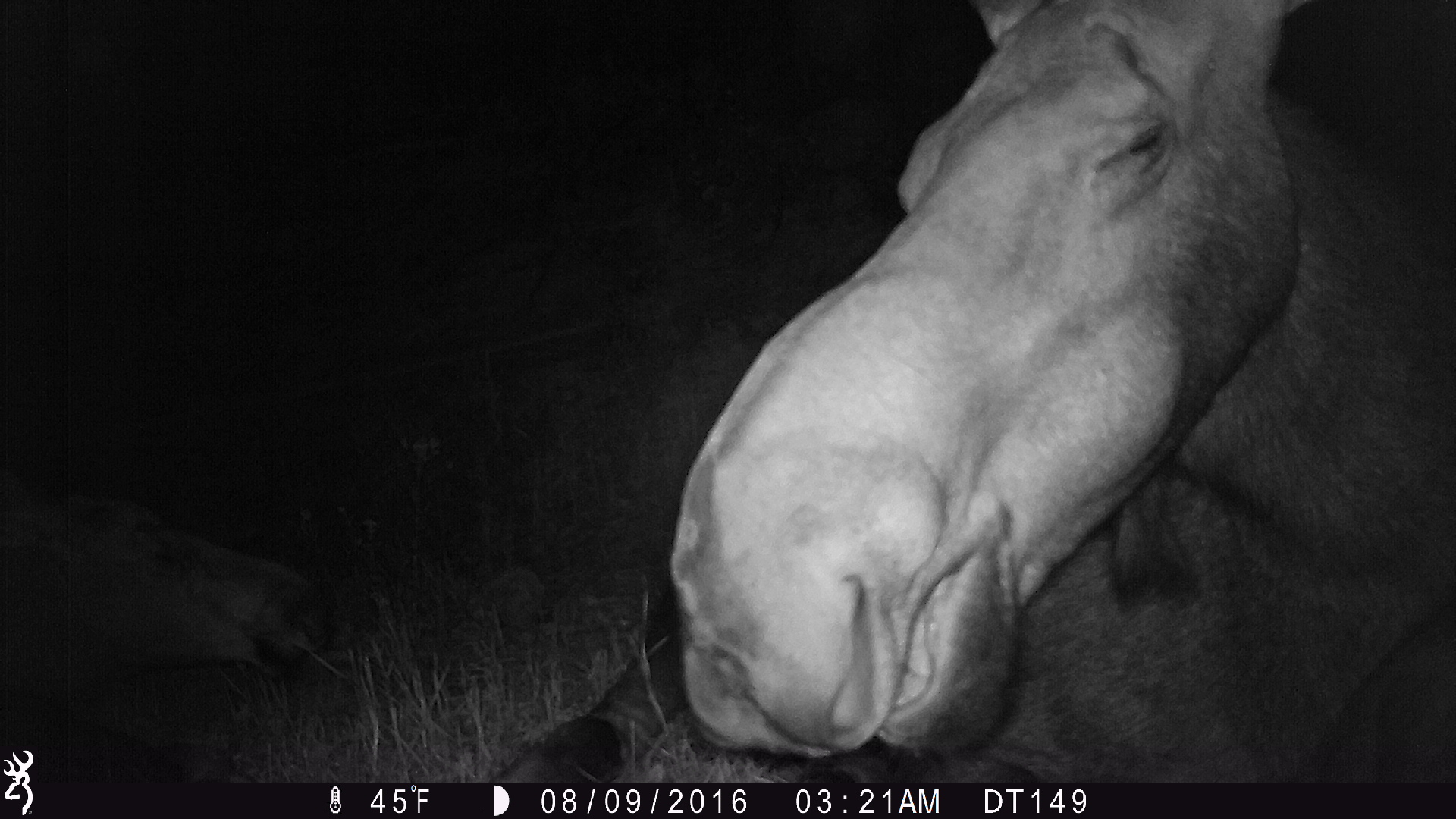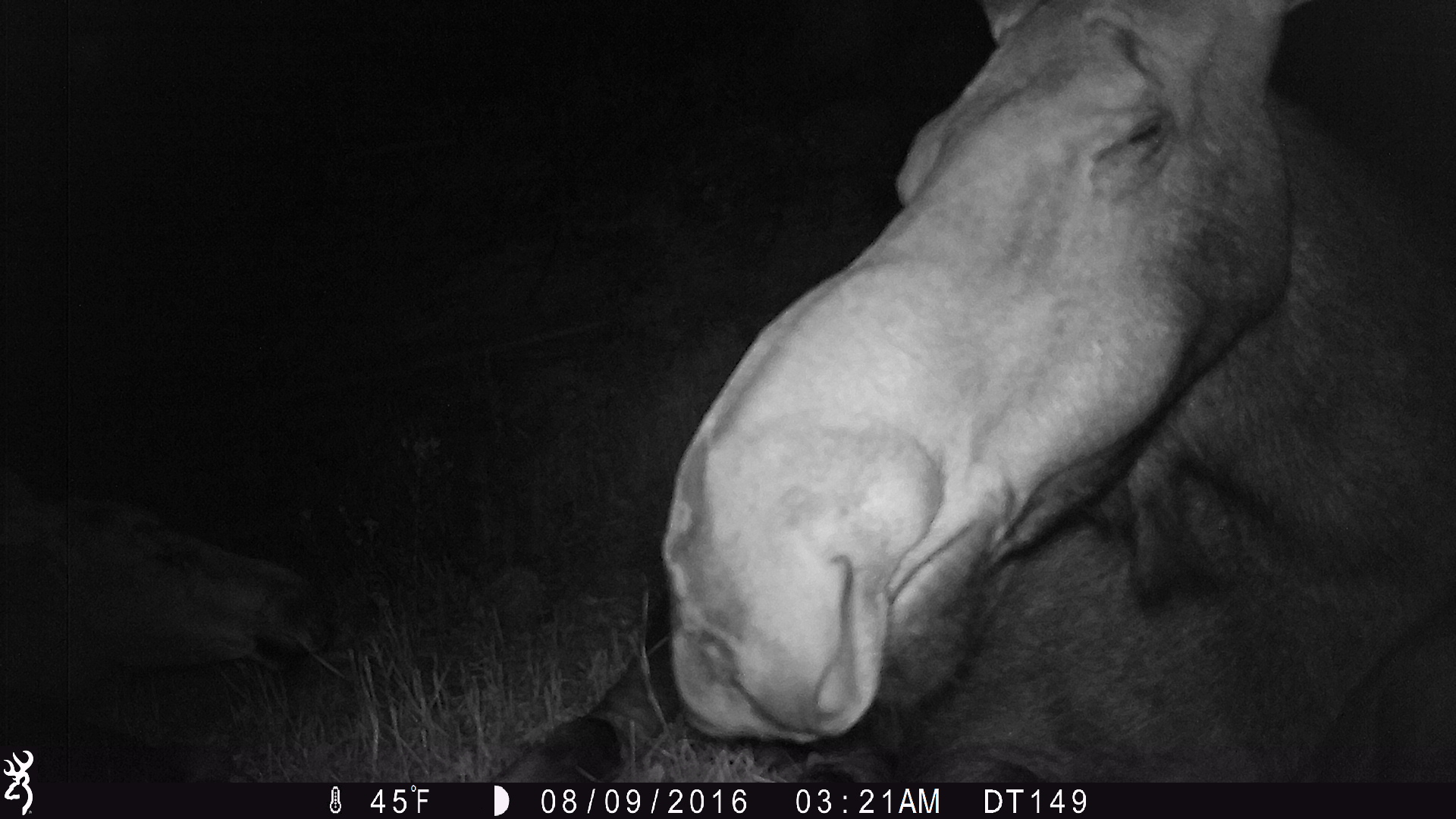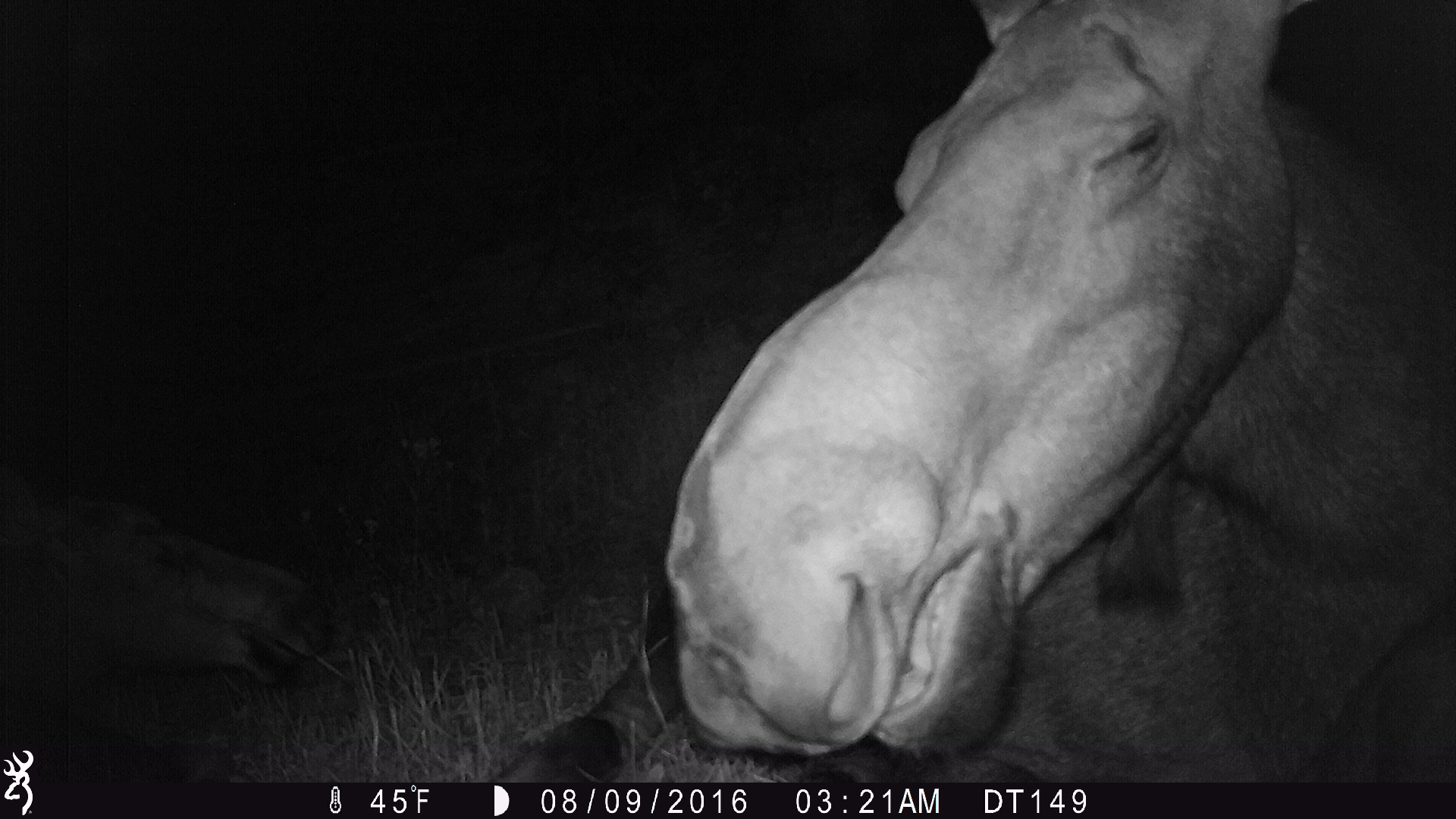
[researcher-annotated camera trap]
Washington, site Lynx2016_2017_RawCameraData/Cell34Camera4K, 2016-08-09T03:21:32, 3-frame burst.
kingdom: Animalia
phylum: Chordata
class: Mammalia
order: Artiodactyla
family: Cervidae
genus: Alces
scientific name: Alces alces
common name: moose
Alces alces (moose). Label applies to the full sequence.